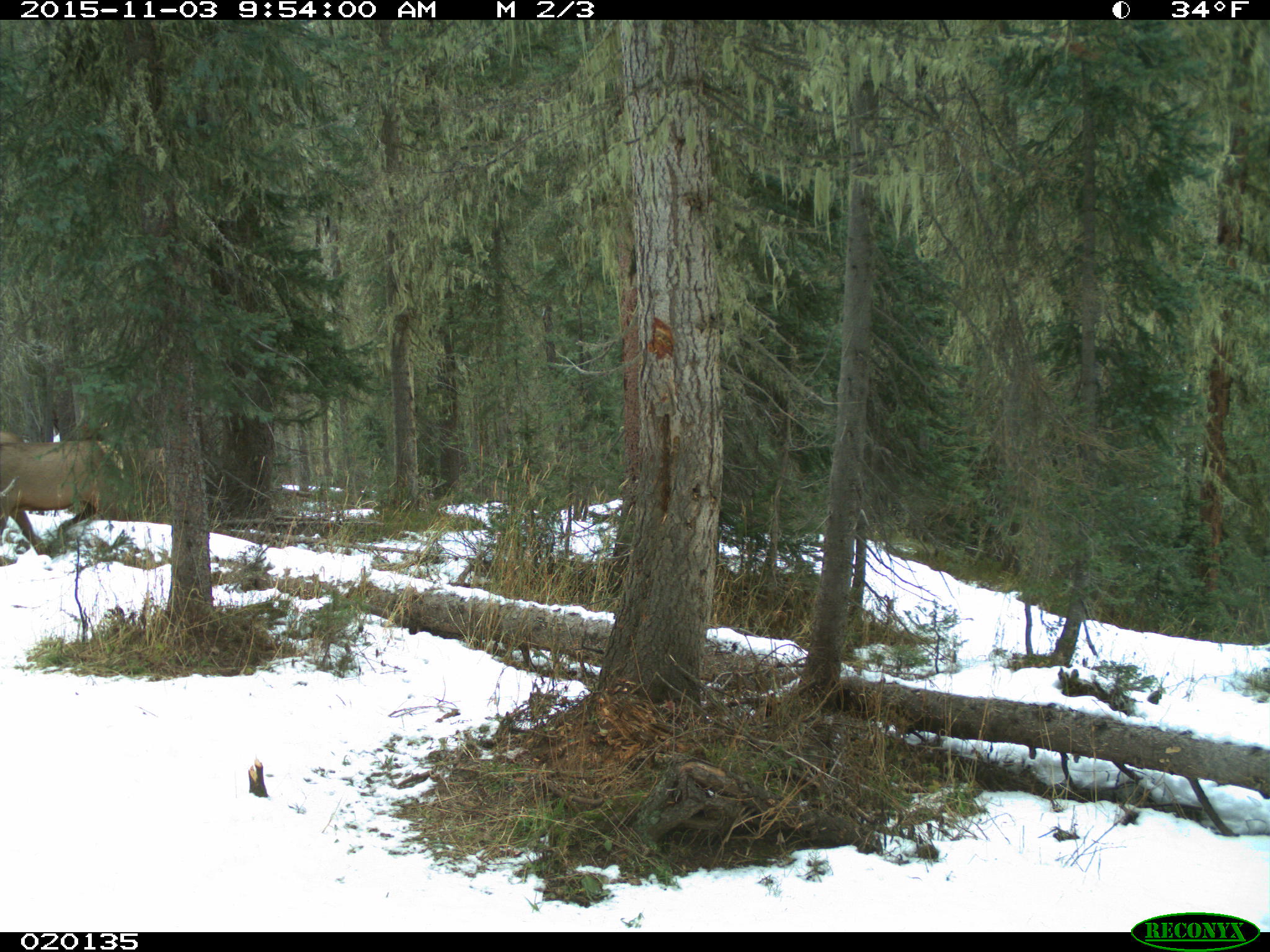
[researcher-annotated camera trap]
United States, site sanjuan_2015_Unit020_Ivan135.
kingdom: Animalia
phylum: Chordata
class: Mammalia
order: Artiodactyla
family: Cervidae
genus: Cervus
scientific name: Cervus elaphus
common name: red deer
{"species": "Cervus elaphus (red deer)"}